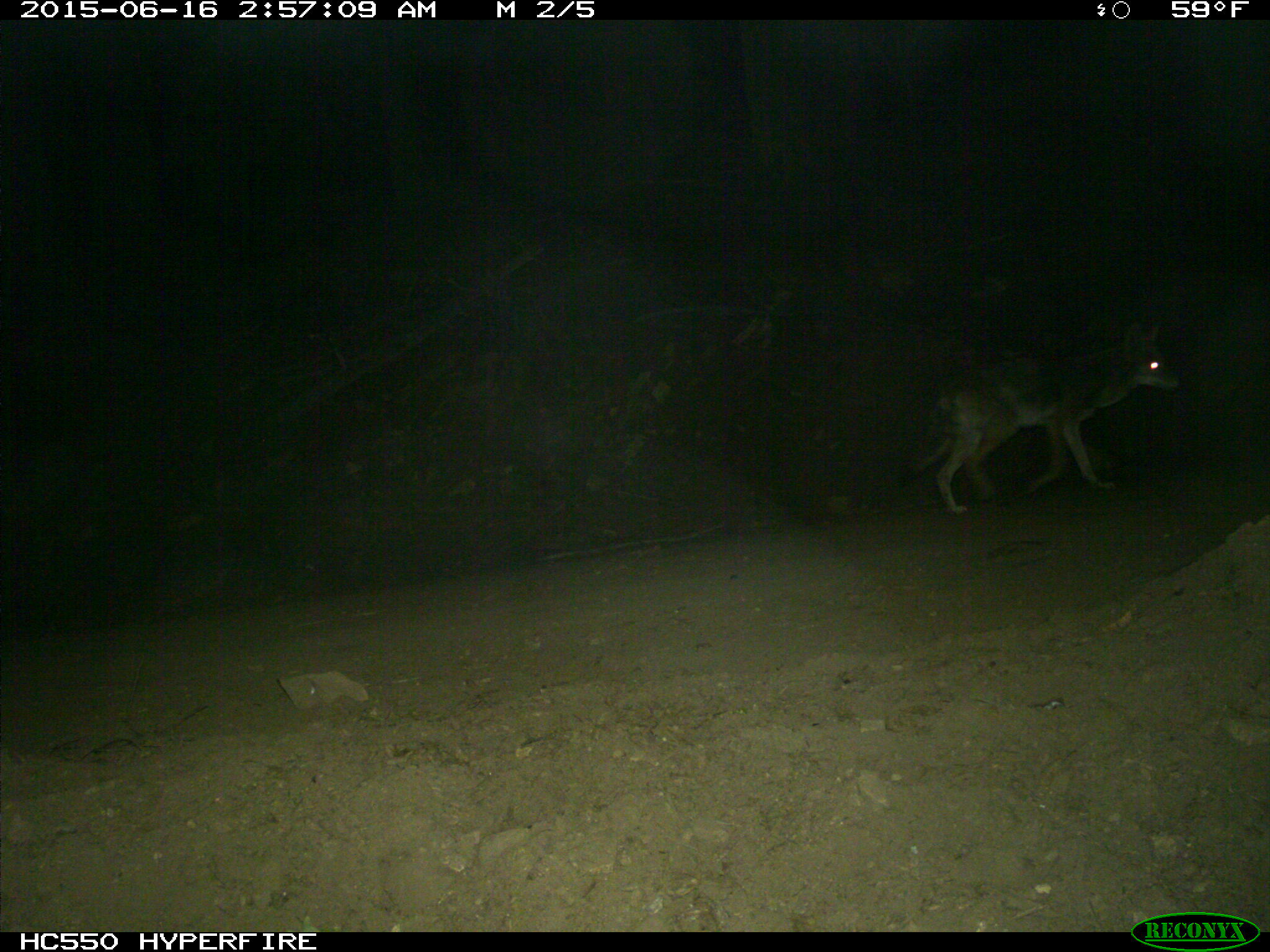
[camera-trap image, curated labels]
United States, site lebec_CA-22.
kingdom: Animalia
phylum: Chordata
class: Mammalia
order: Carnivora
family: Canidae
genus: Canis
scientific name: Canis latrans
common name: coyote